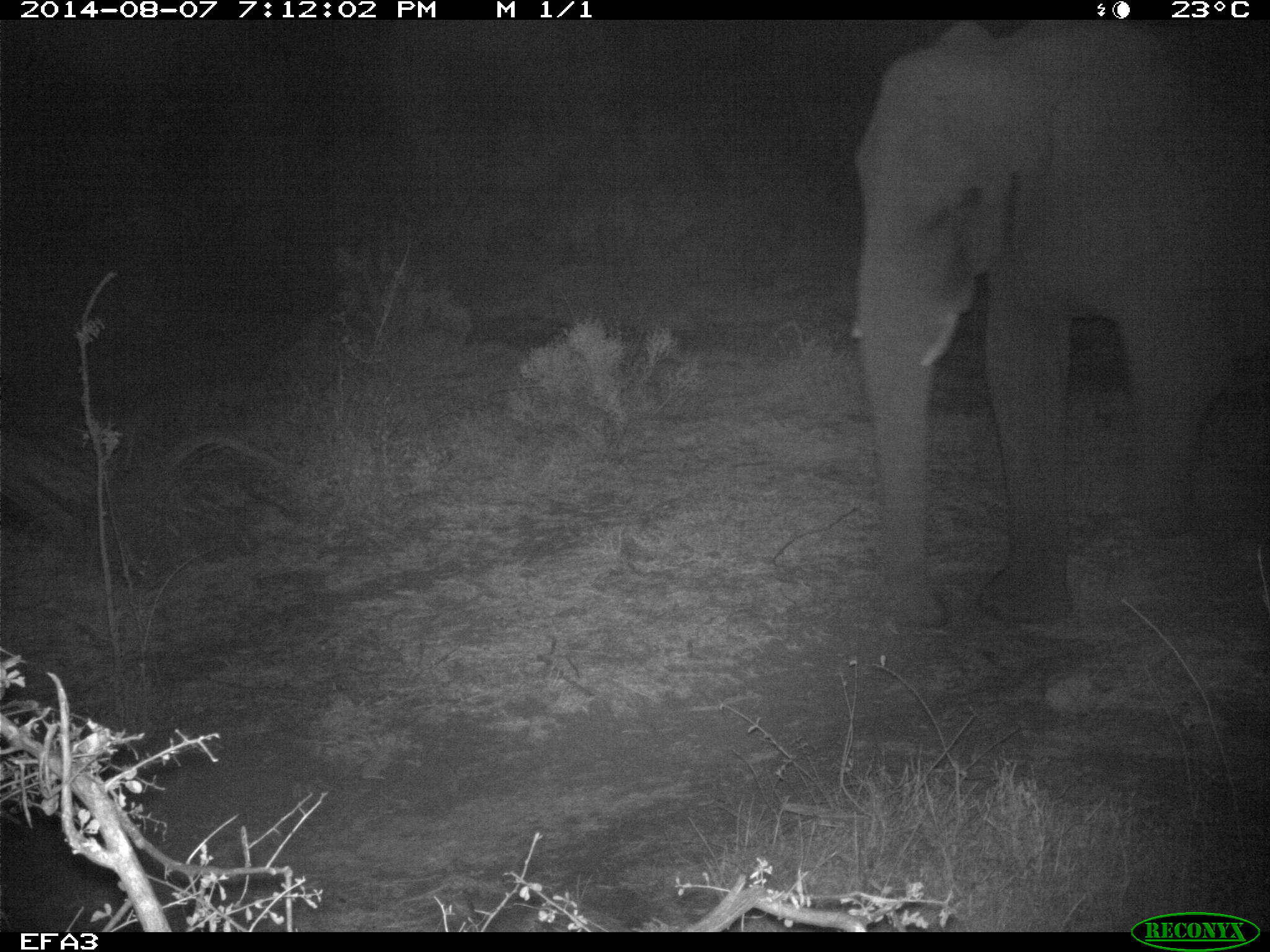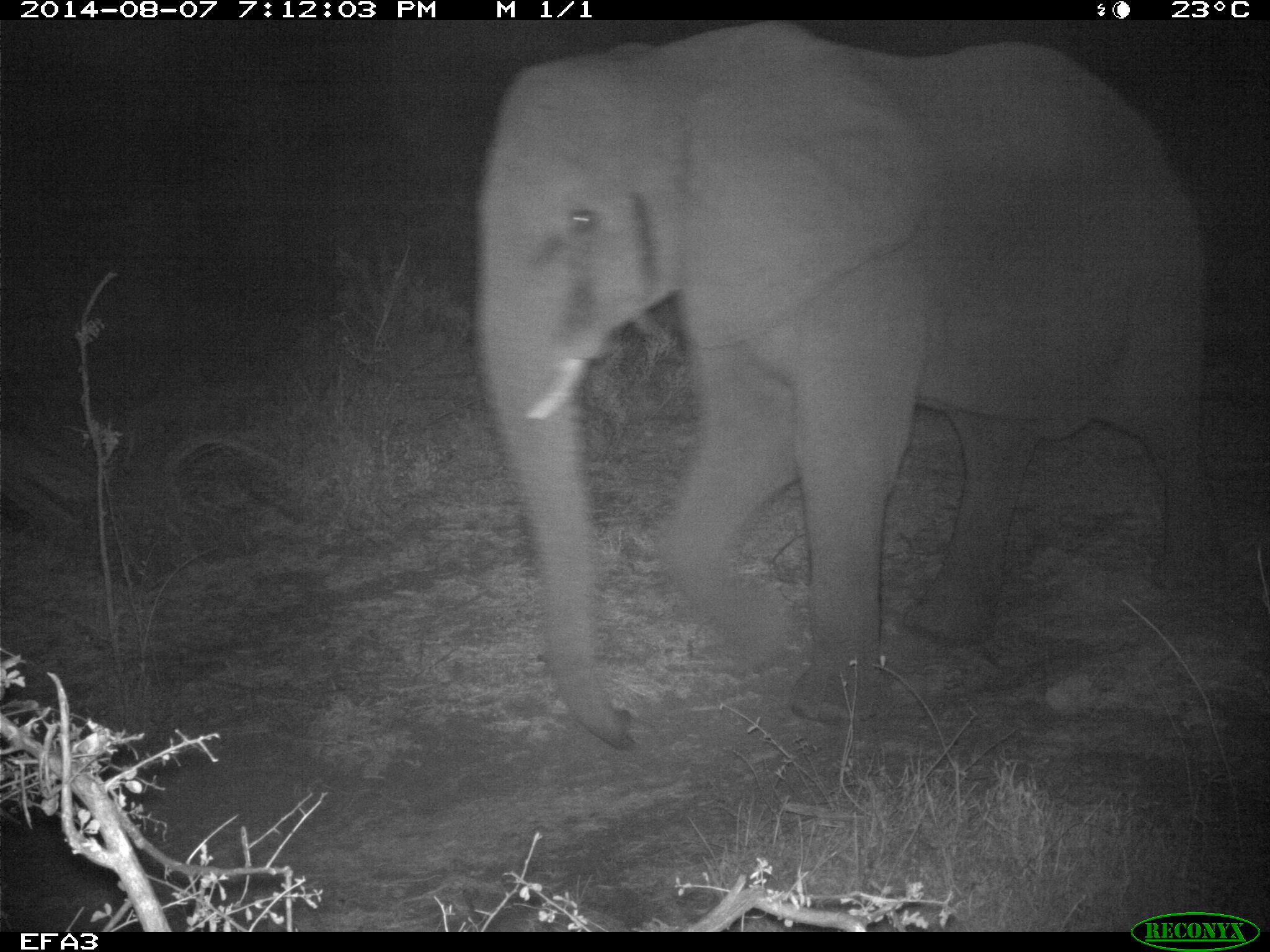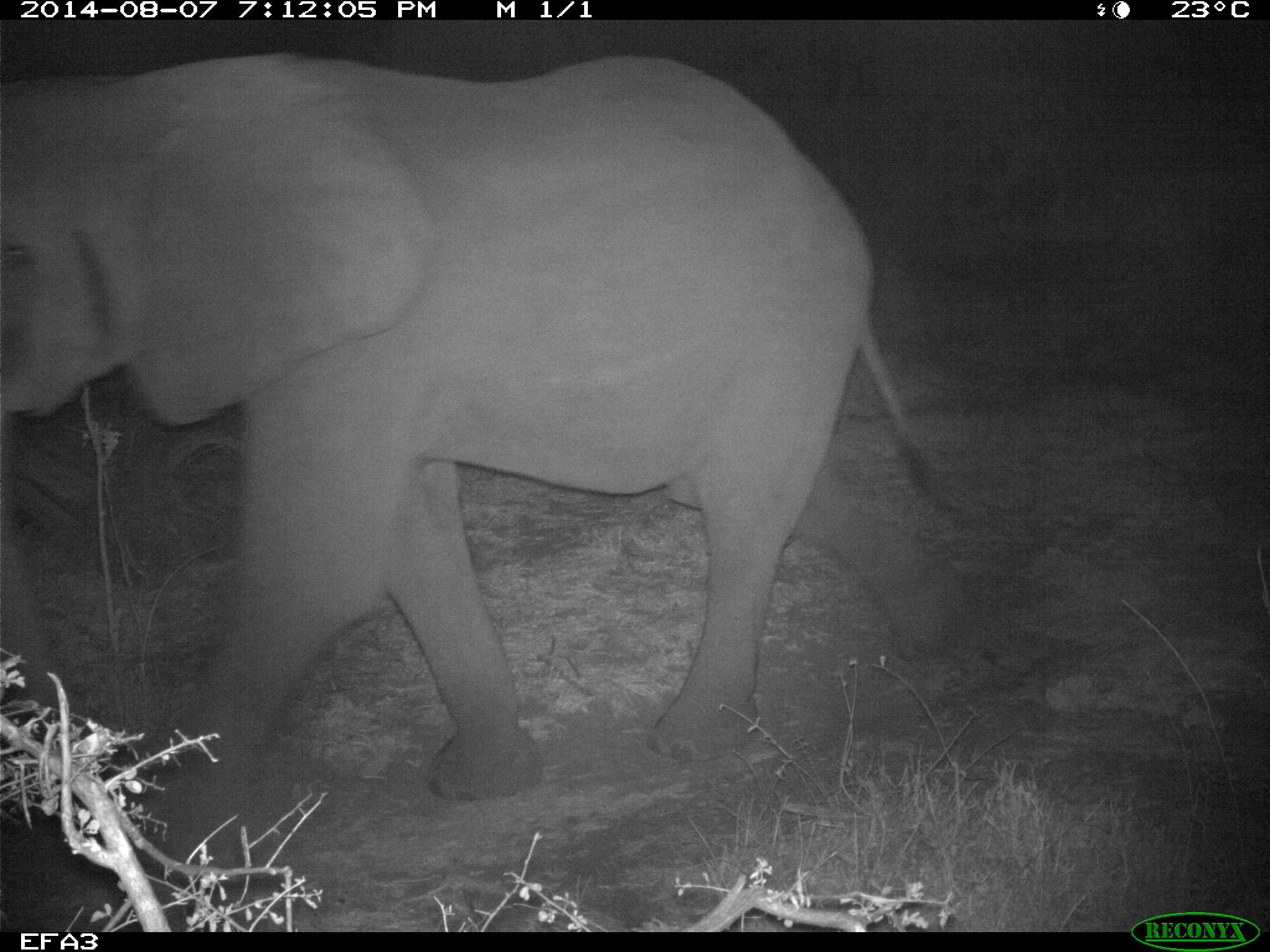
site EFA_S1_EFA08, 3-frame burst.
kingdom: Animalia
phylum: Chordata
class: Mammalia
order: Proboscidea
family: Elephantidae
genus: Loxodonta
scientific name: Loxodonta africana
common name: african bush elephant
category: elephant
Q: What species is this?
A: Elephant (african bush elephant) (Loxodonta africana).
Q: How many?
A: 1.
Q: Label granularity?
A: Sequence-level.